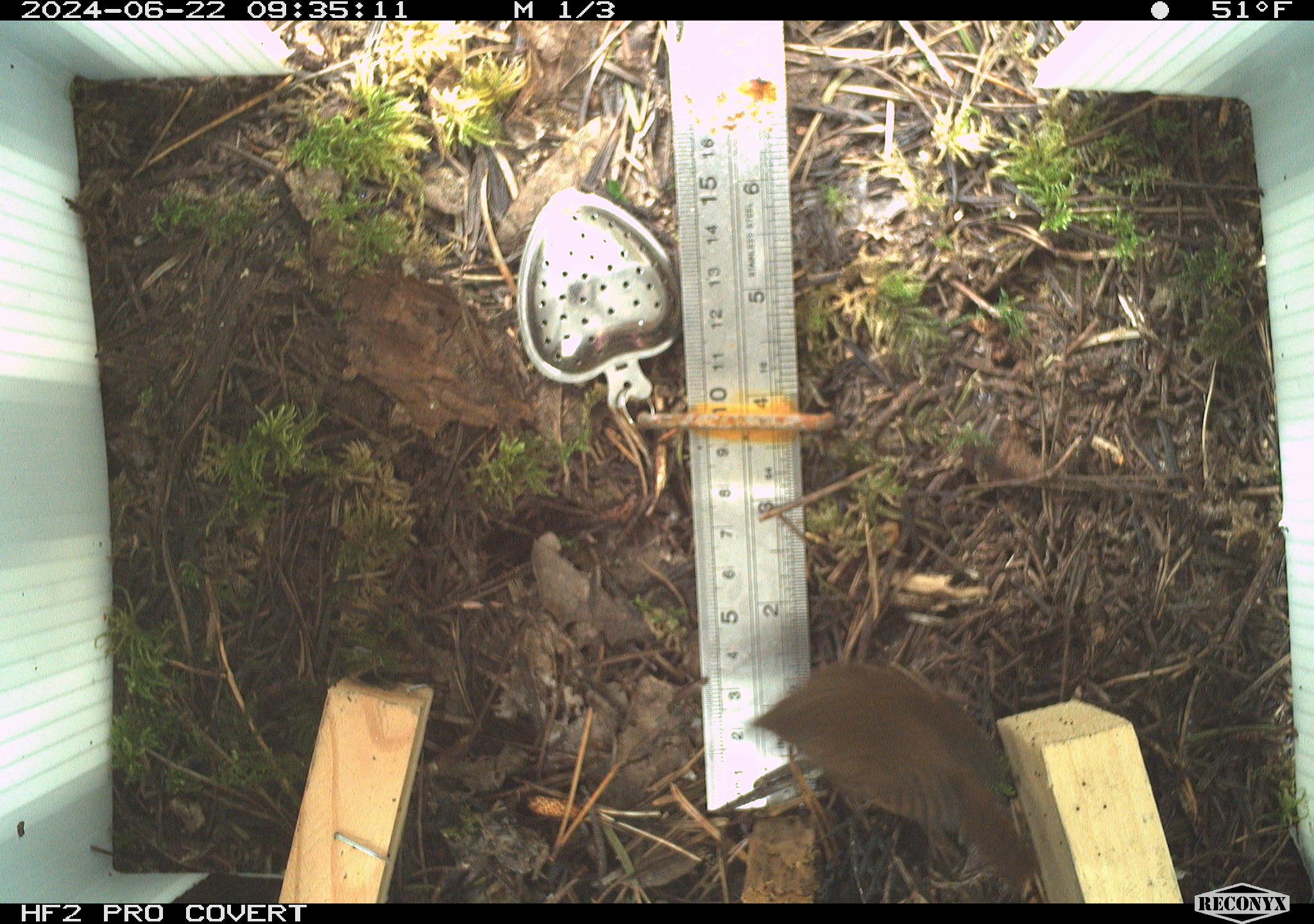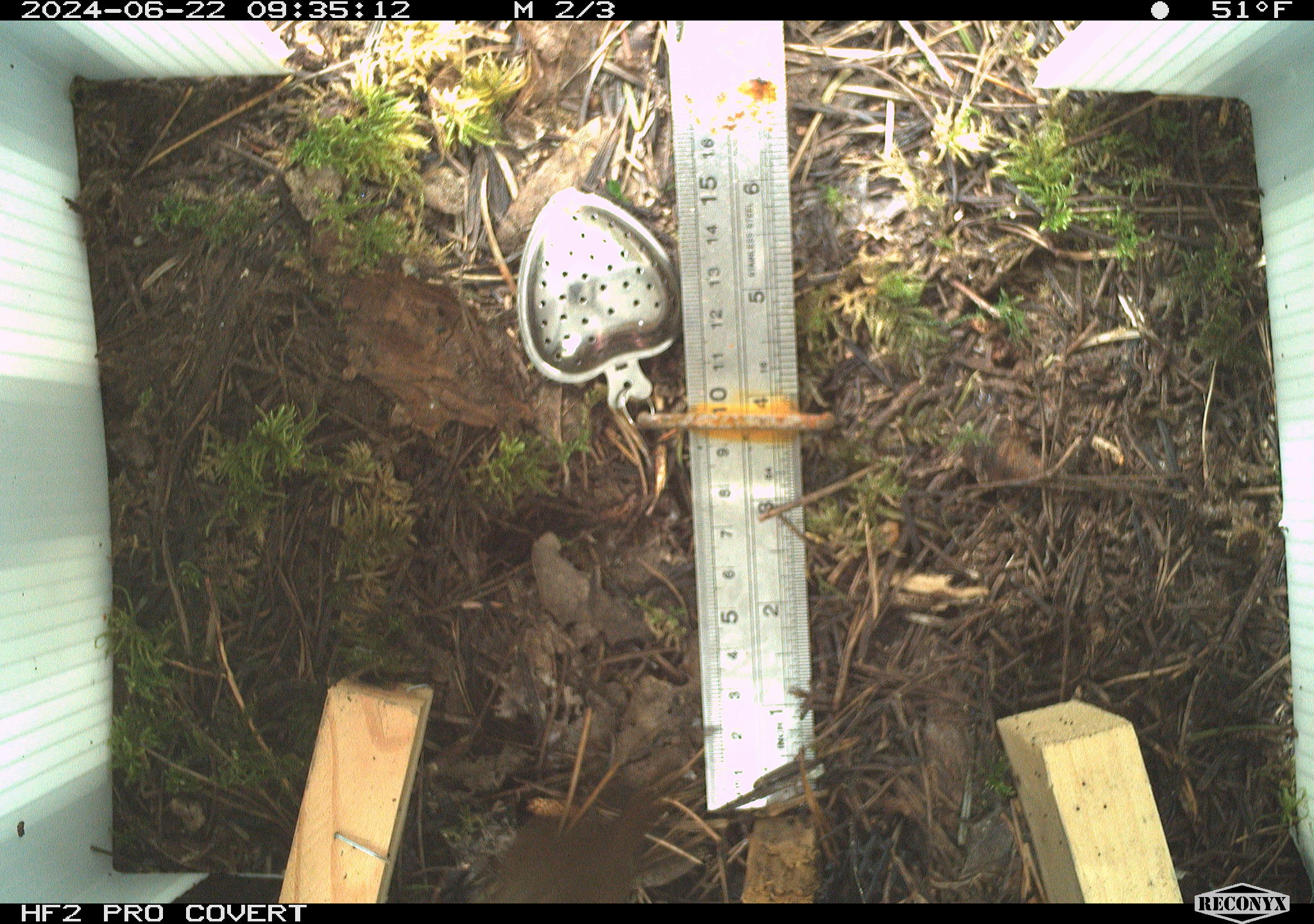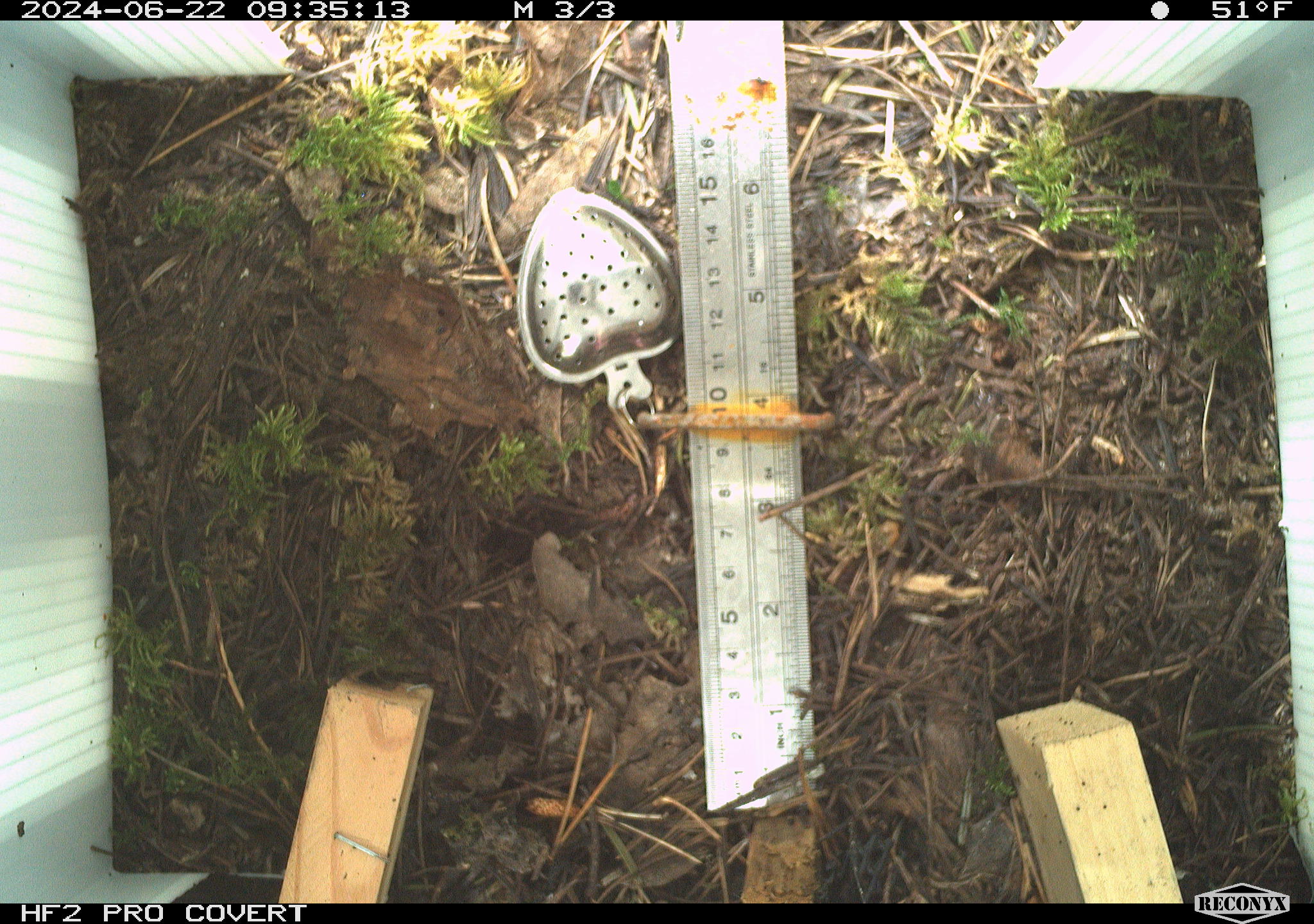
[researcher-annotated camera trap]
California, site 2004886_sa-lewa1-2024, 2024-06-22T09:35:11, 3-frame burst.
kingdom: Animalia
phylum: Chordata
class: Aves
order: Passeriformes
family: Troglodytidae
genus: Cistothorus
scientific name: Cistothorus palustris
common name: marsh wren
Marsh wren (Cistothorus palustris).